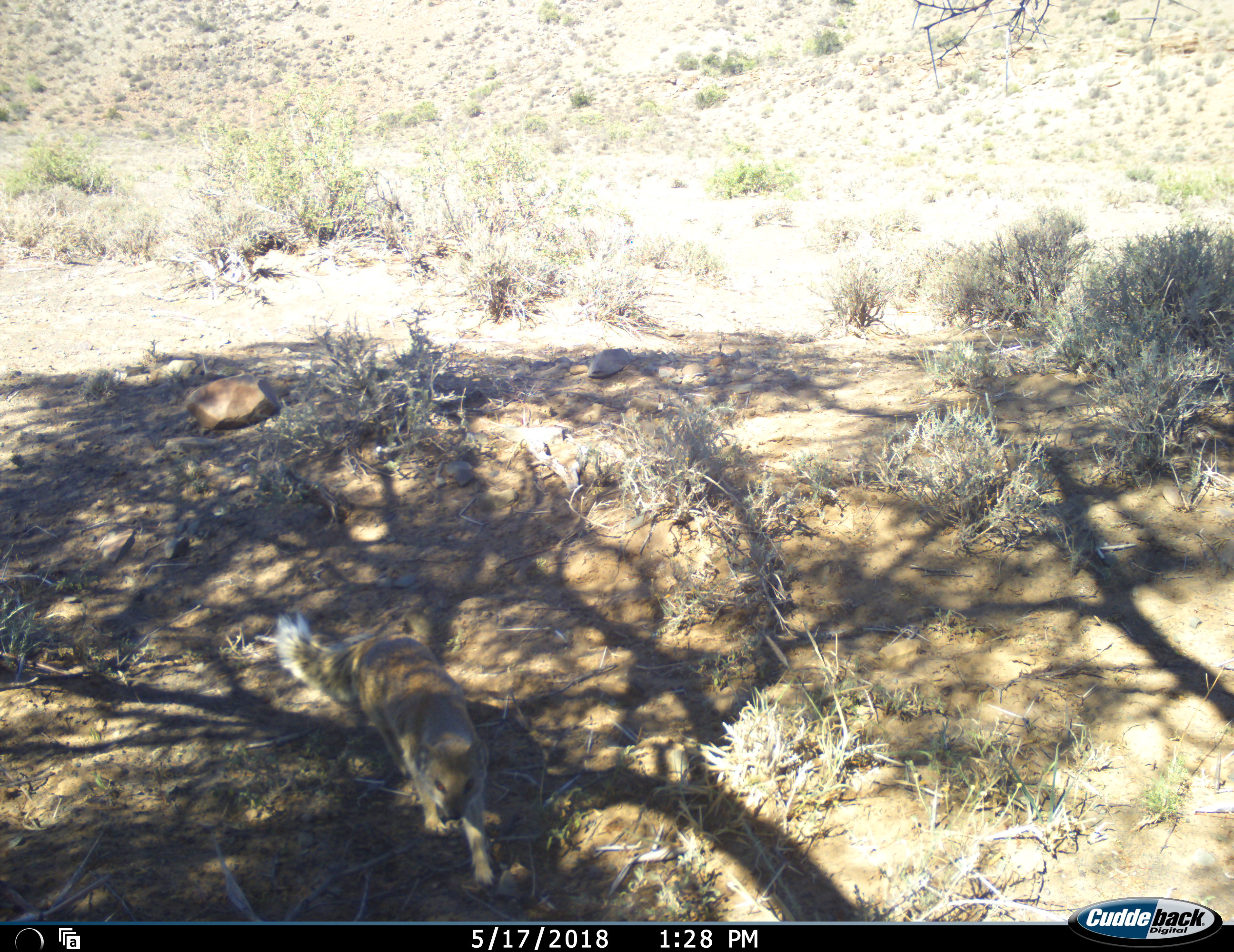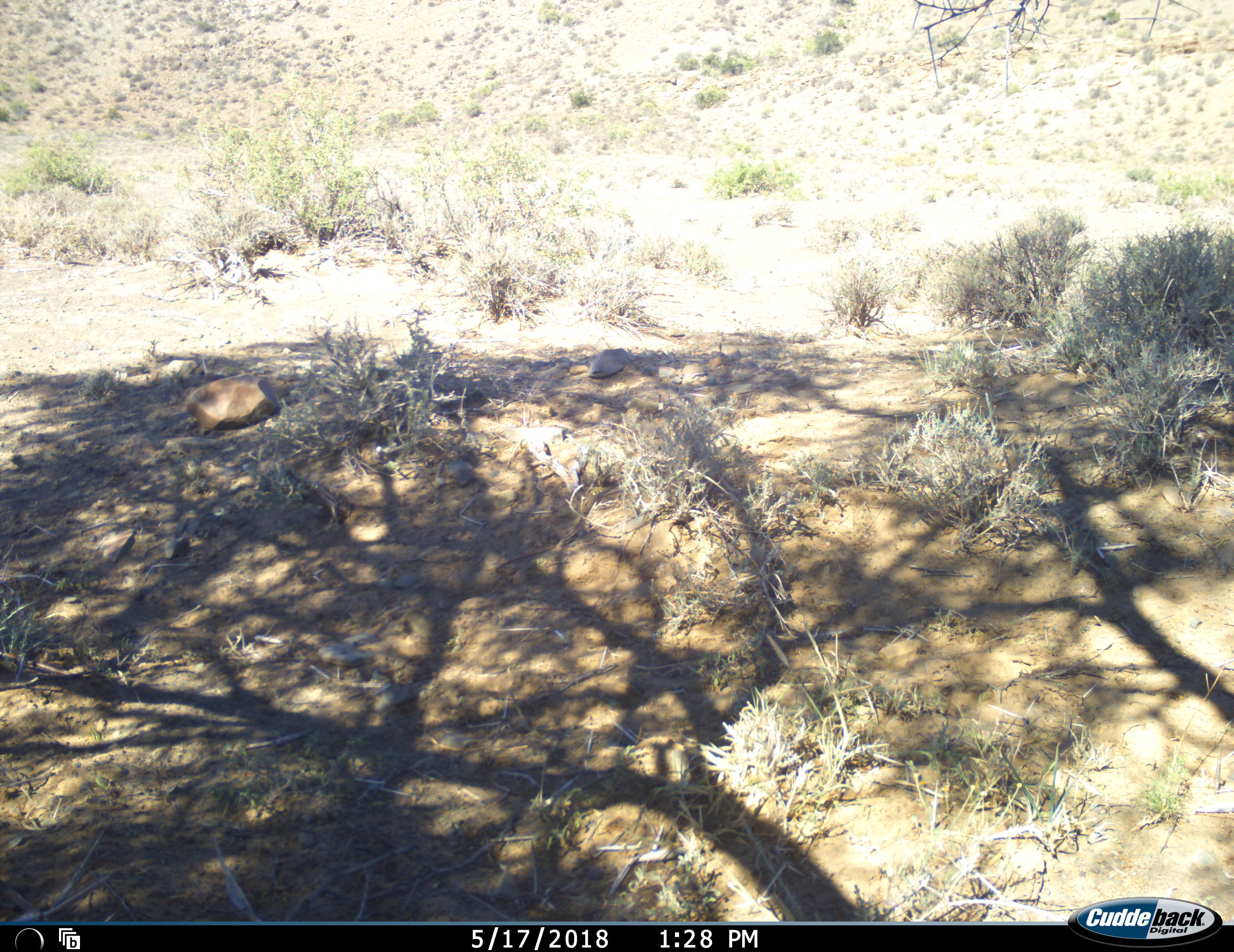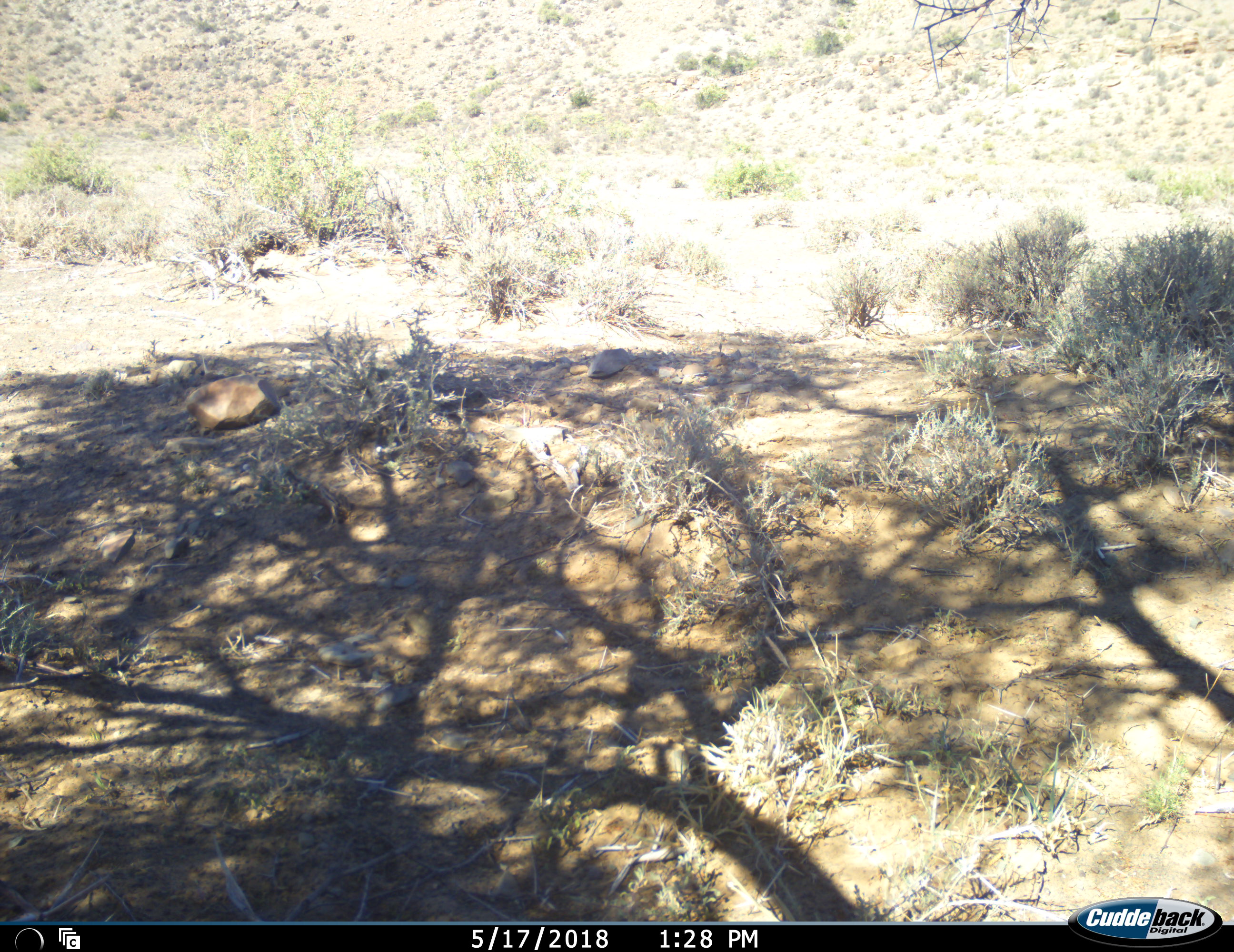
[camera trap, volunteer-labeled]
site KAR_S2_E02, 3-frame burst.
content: unidentified animal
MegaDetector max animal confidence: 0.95